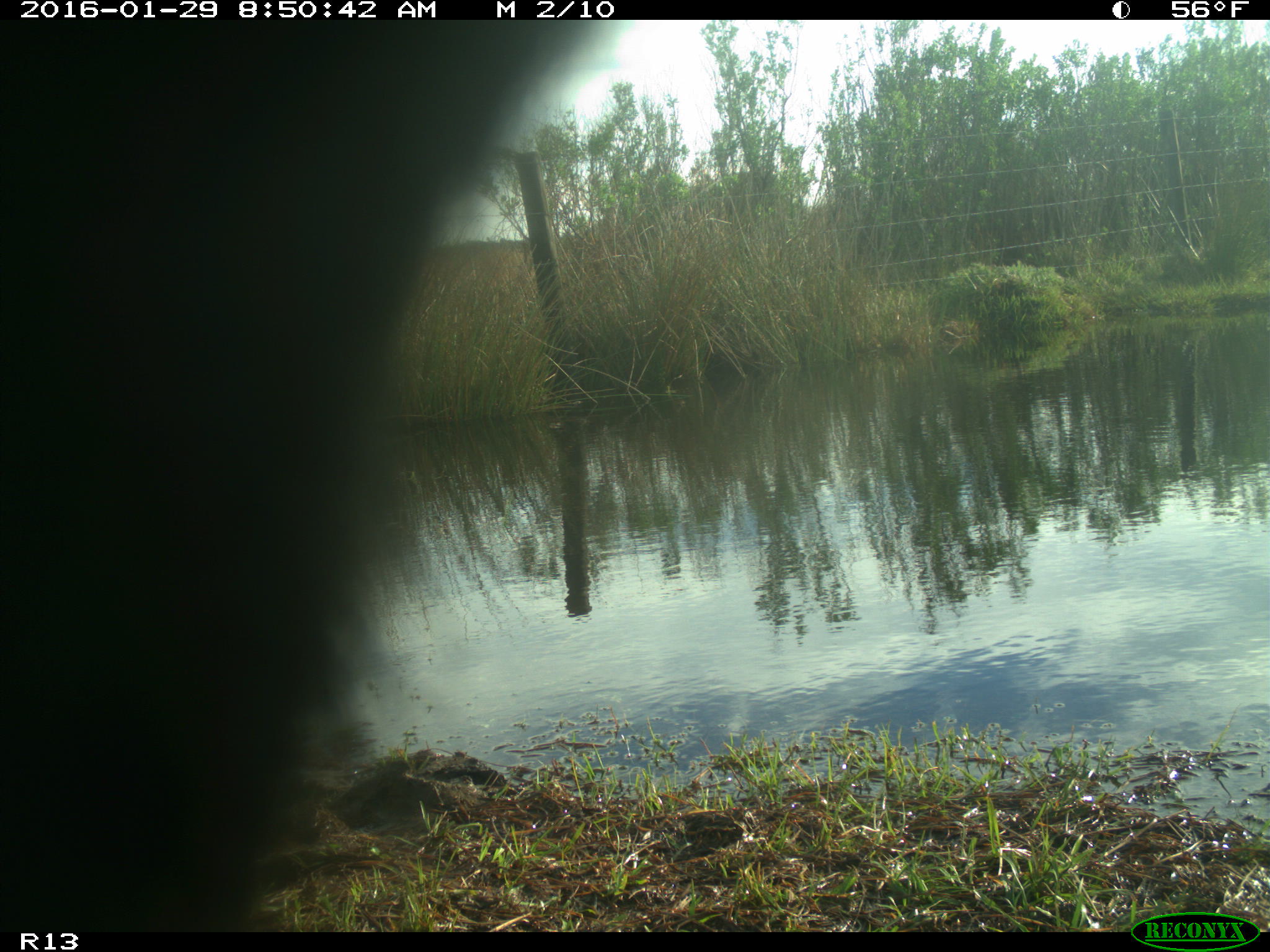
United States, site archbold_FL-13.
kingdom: Animalia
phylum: Chordata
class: Mammalia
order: Artiodactyla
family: Bovidae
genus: Bos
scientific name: Bos taurus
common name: domestic cow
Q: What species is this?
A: Bos taurus (domestic cow).